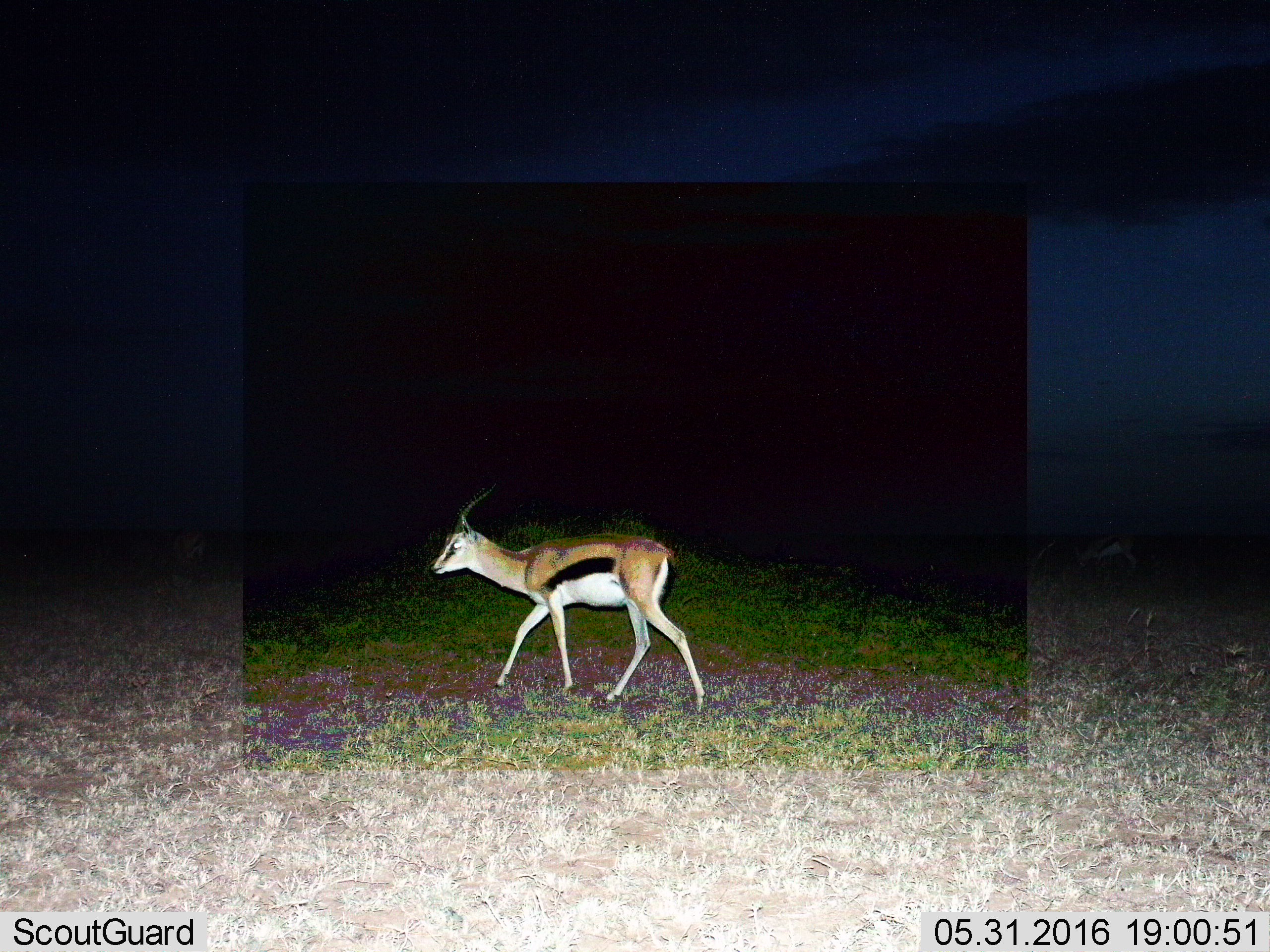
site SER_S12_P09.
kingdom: Animalia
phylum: Chordata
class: Mammalia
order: Artiodactyla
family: Bovidae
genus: Eudorcas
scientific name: Eudorcas thomsonii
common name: thomson's gazelle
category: gazellethomsons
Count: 1.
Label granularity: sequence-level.